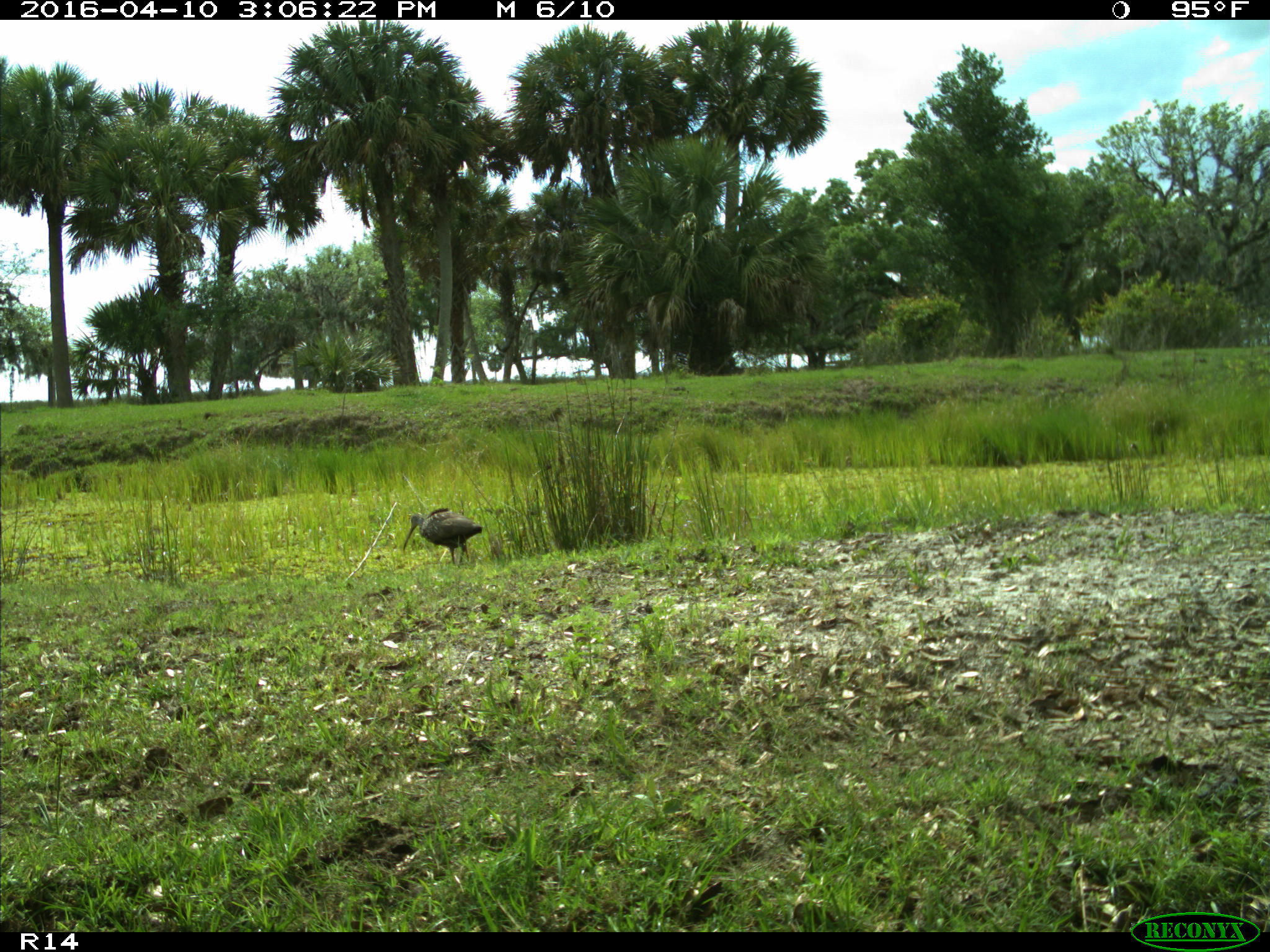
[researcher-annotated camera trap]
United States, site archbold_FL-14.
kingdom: Animalia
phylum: Chordata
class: Aves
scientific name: Aves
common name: birds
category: unidentified bird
Unidentified bird (birds) (Aves).